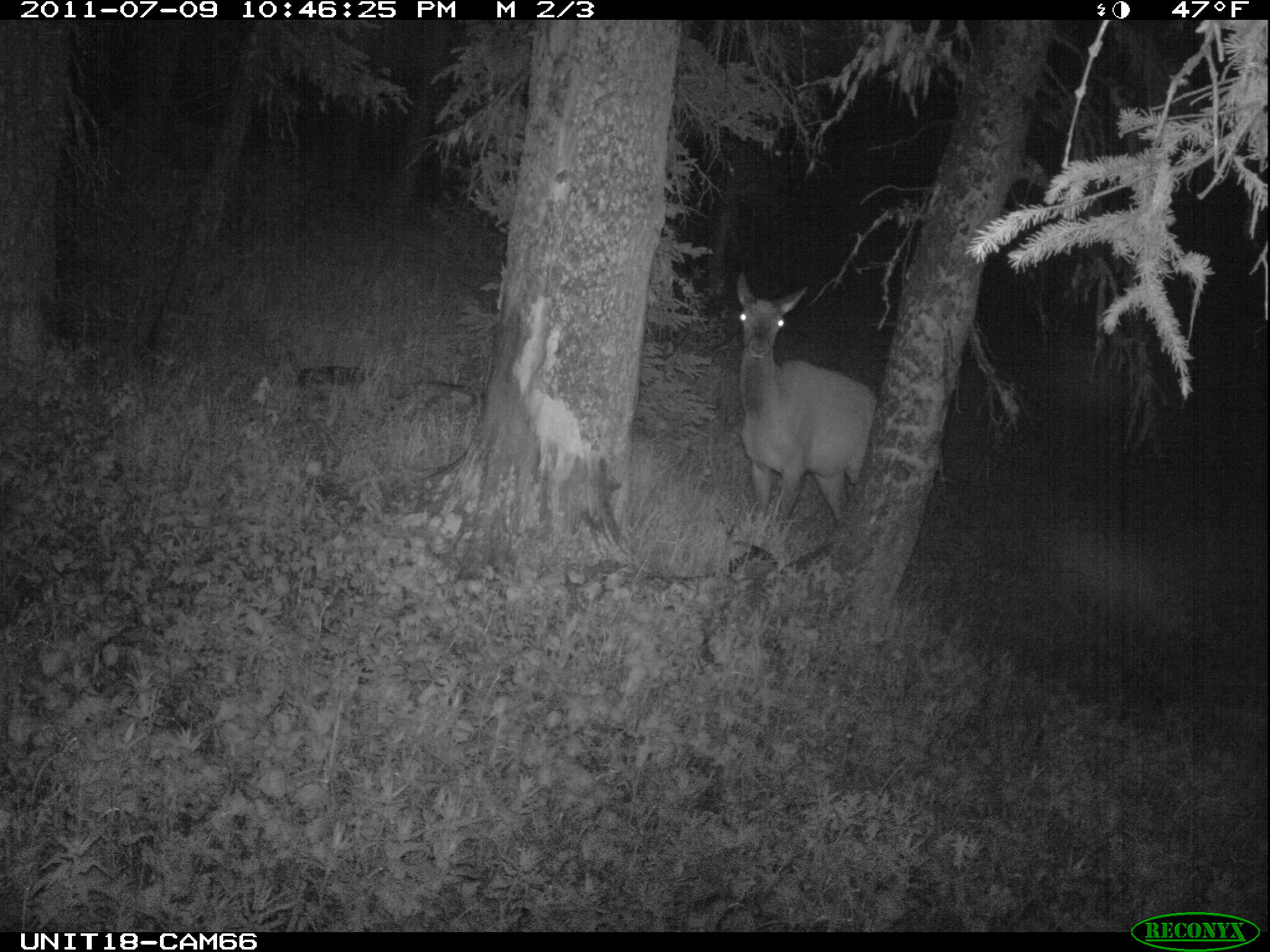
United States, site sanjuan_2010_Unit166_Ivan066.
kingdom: Animalia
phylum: Chordata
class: Mammalia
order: Artiodactyla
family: Cervidae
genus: Cervus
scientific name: Cervus elaphus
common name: red deer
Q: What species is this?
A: Cervus elaphus (red deer).